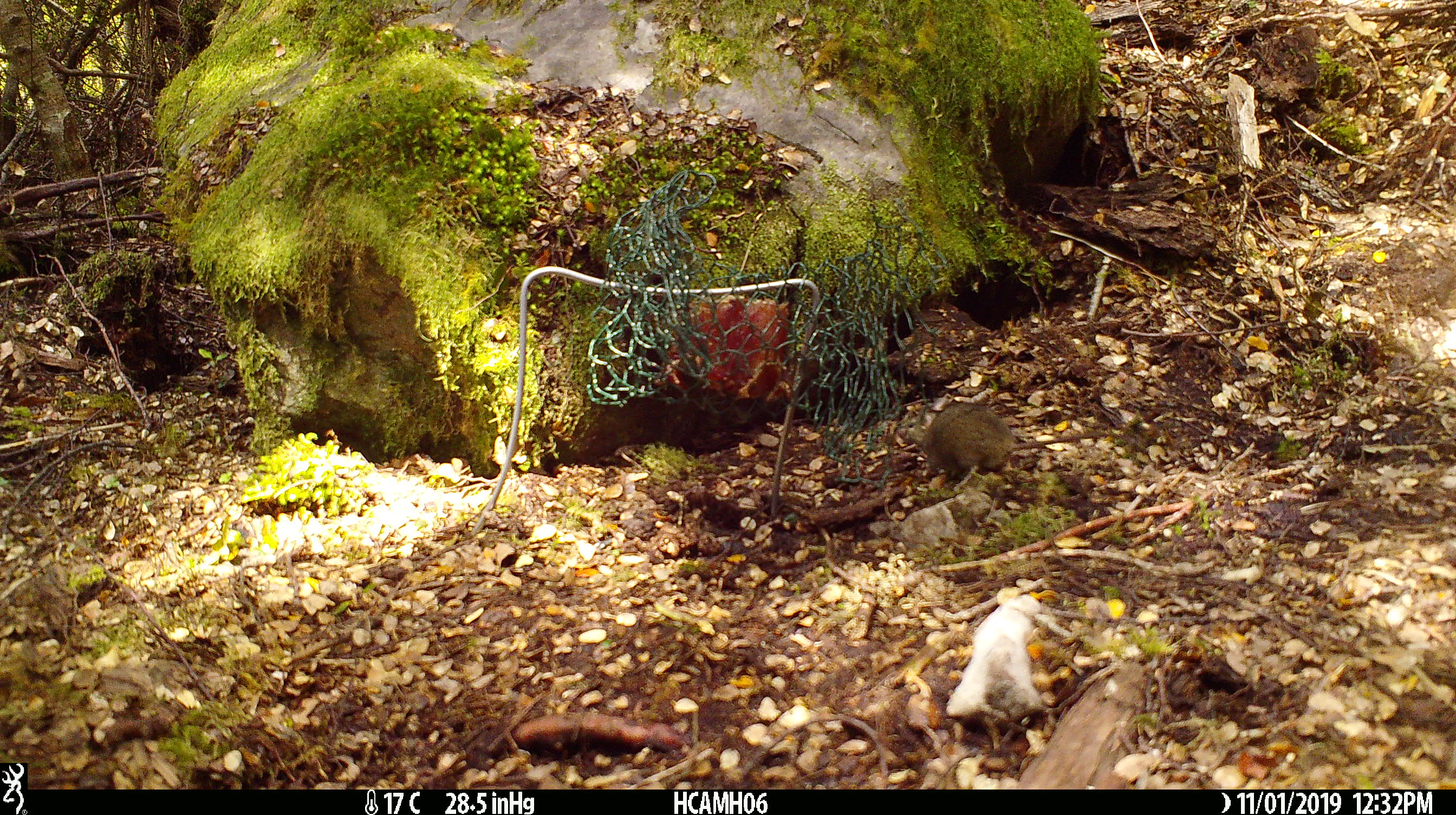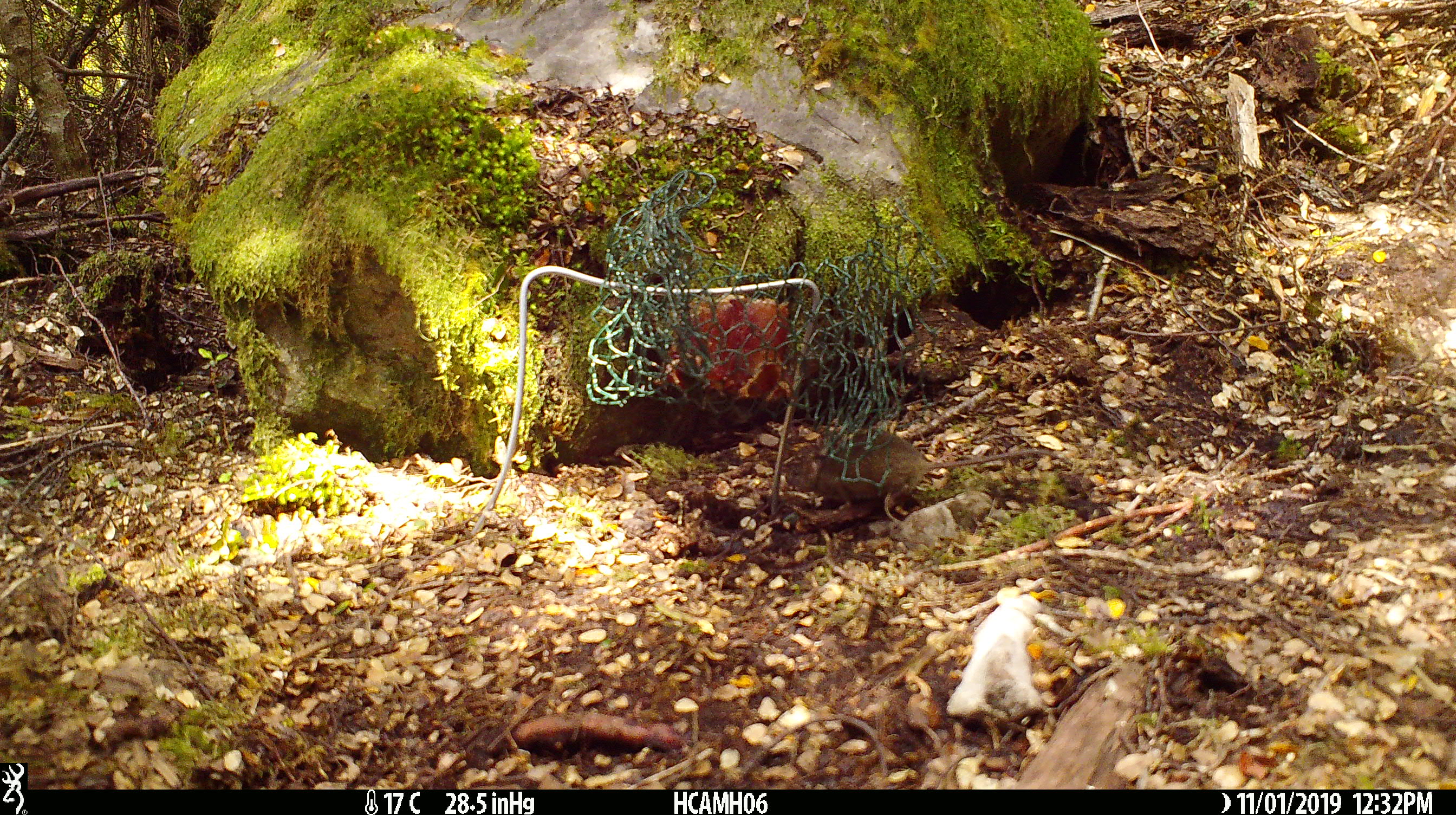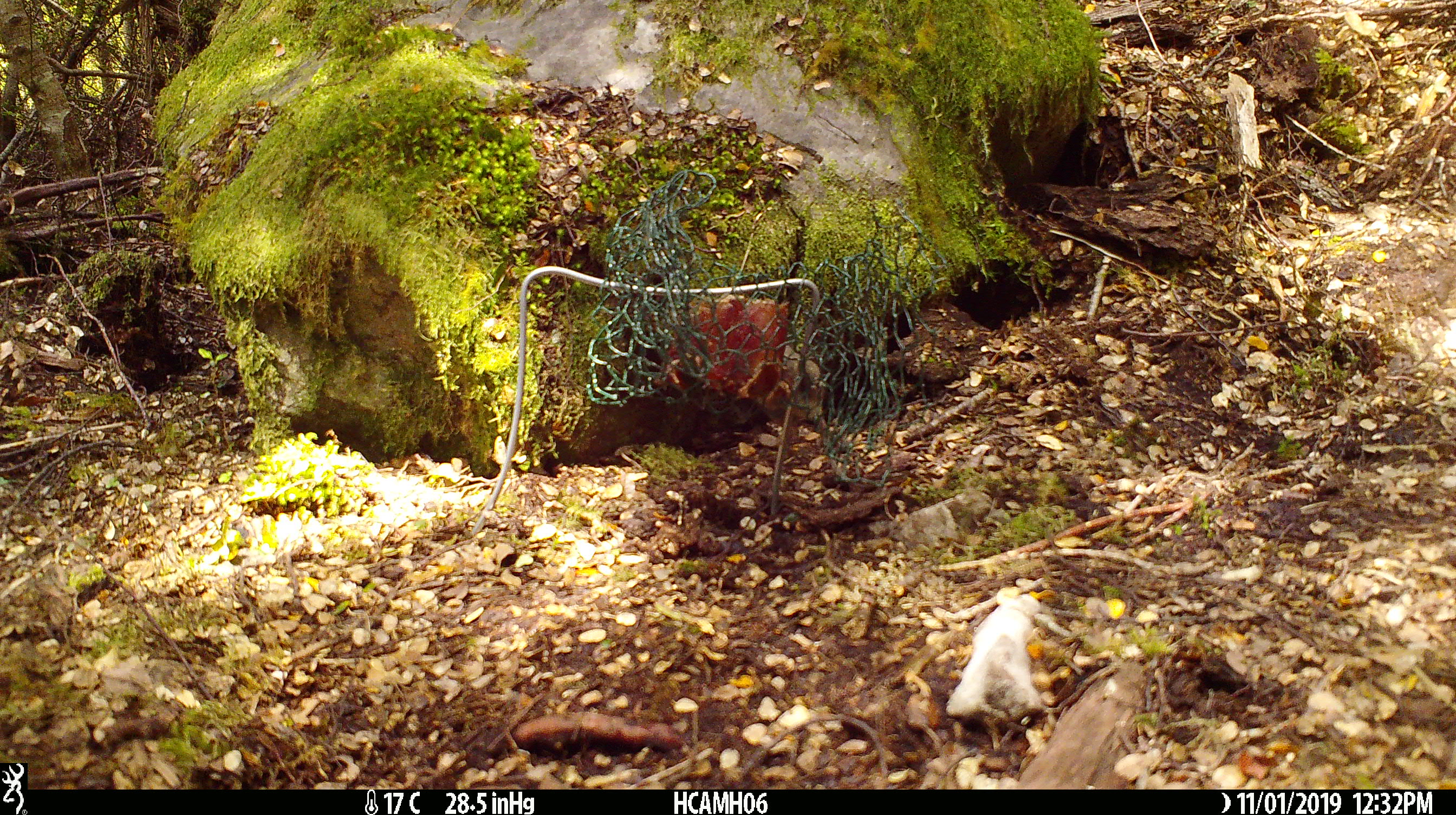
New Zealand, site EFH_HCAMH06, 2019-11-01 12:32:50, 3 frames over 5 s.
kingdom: Animalia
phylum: Chordata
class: Mammalia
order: Rodentia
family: Muridae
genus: Mus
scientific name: Mus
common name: mouse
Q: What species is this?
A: Mouse (Mus).